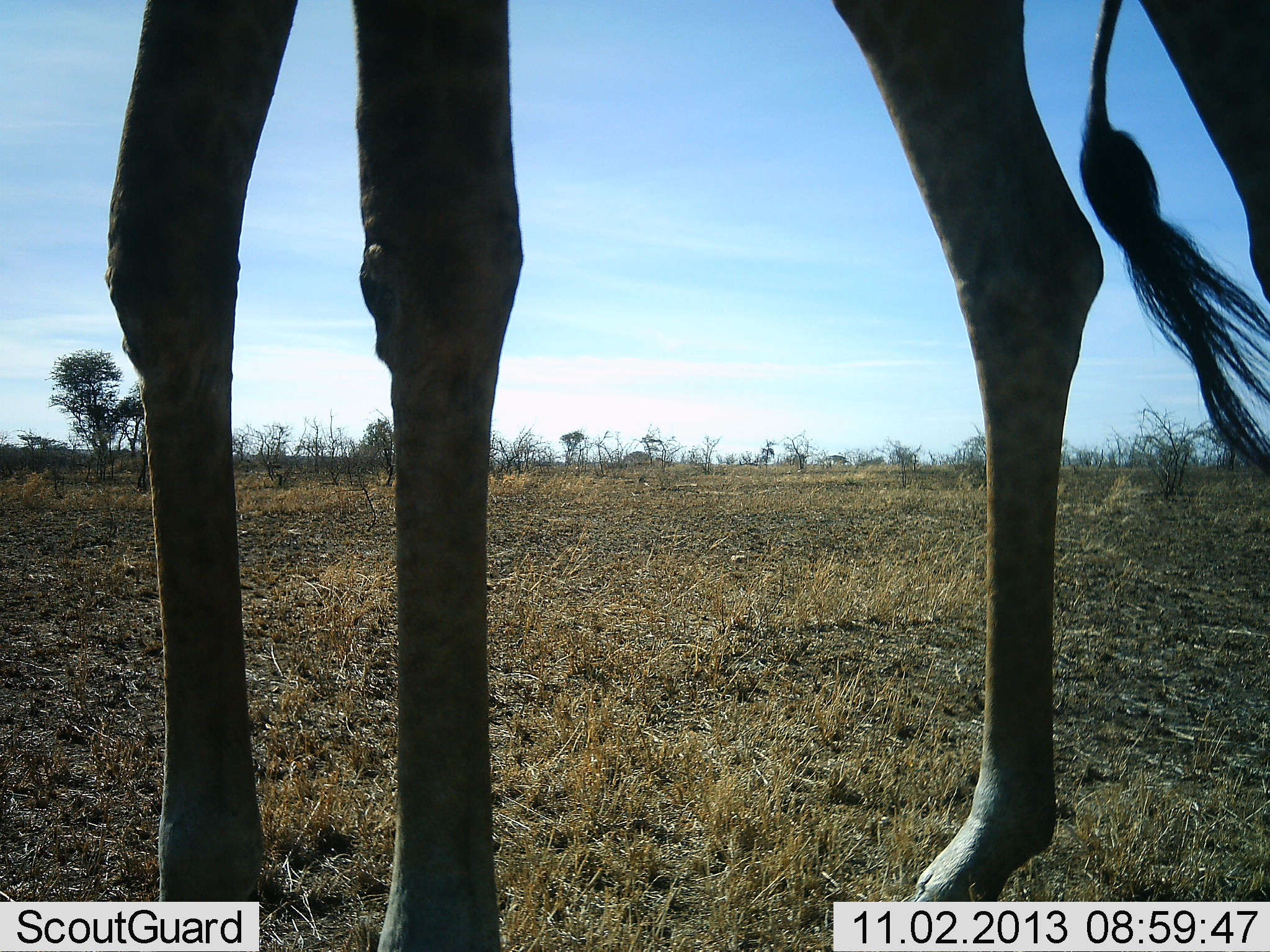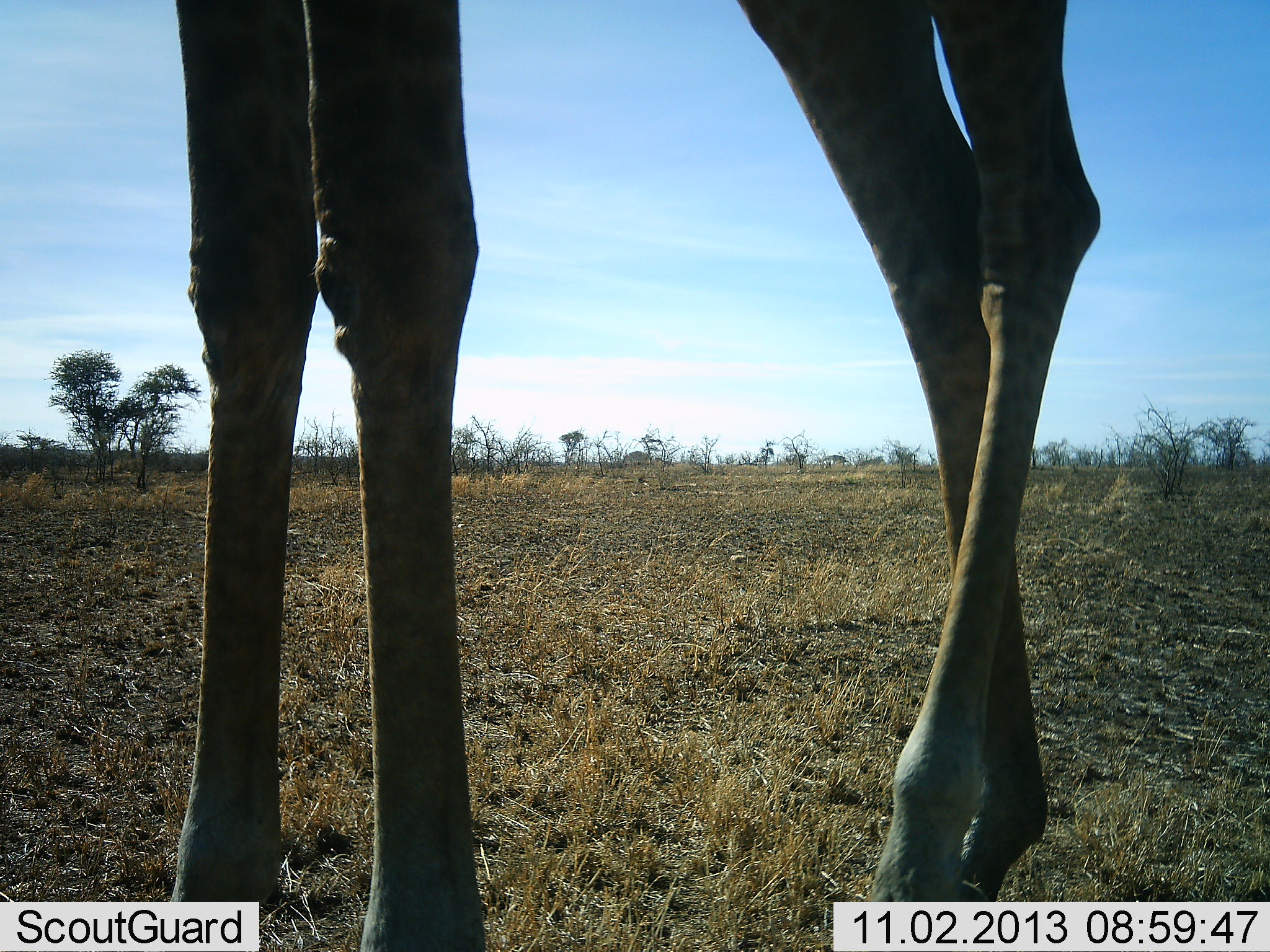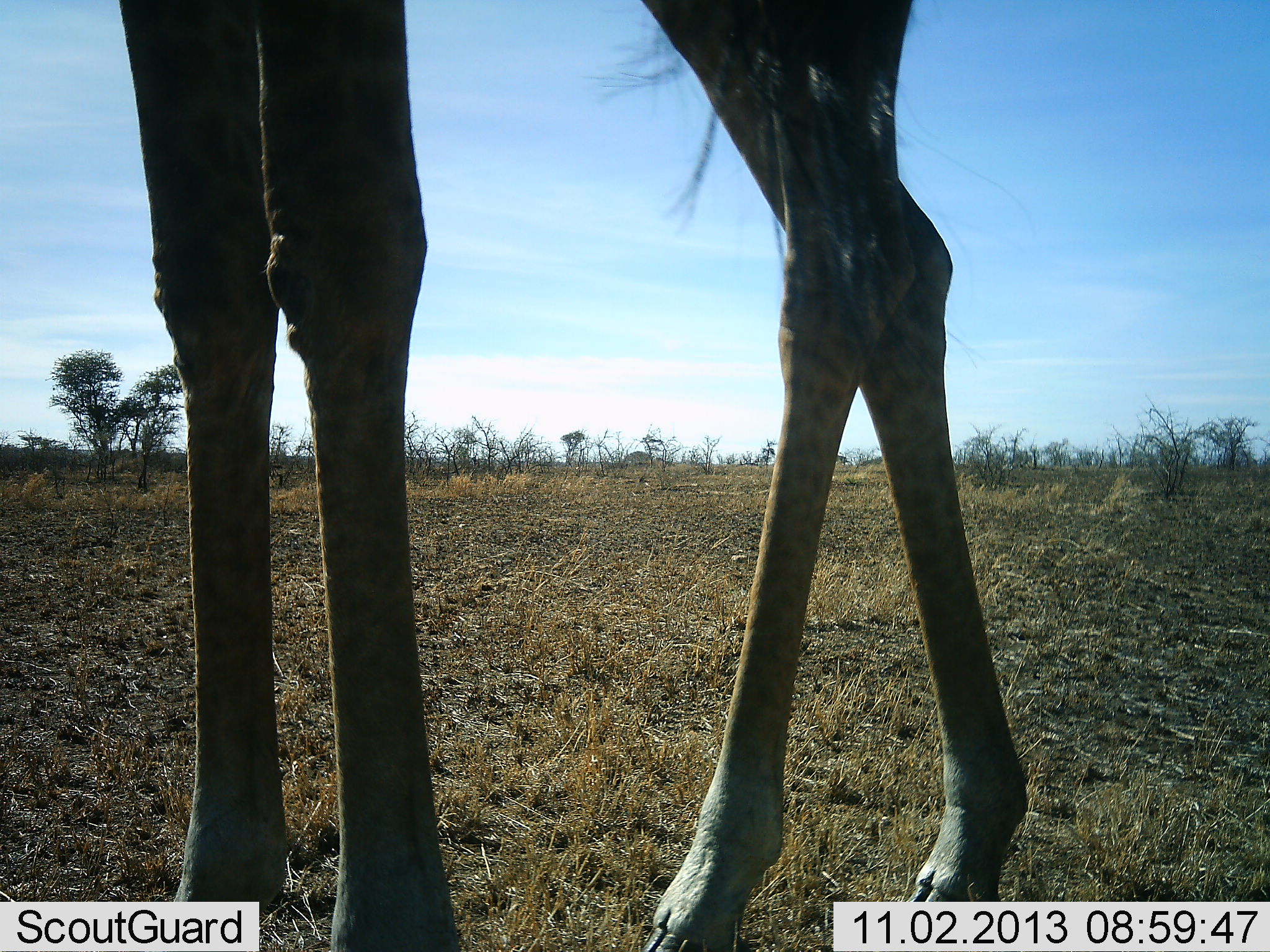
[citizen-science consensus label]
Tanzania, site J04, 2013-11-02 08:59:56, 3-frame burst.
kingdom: Animalia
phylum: Chordata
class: Mammalia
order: Artiodactyla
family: Giraffidae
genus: Giraffa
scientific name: Giraffa camelopardalis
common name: giraffe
Giraffe (Giraffa camelopardalis), count 1. Behavior (volunteer vote fractions): standing 57%, resting 4%, moving 52%, interacting 0%. Young present (vote fraction): 0%. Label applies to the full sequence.